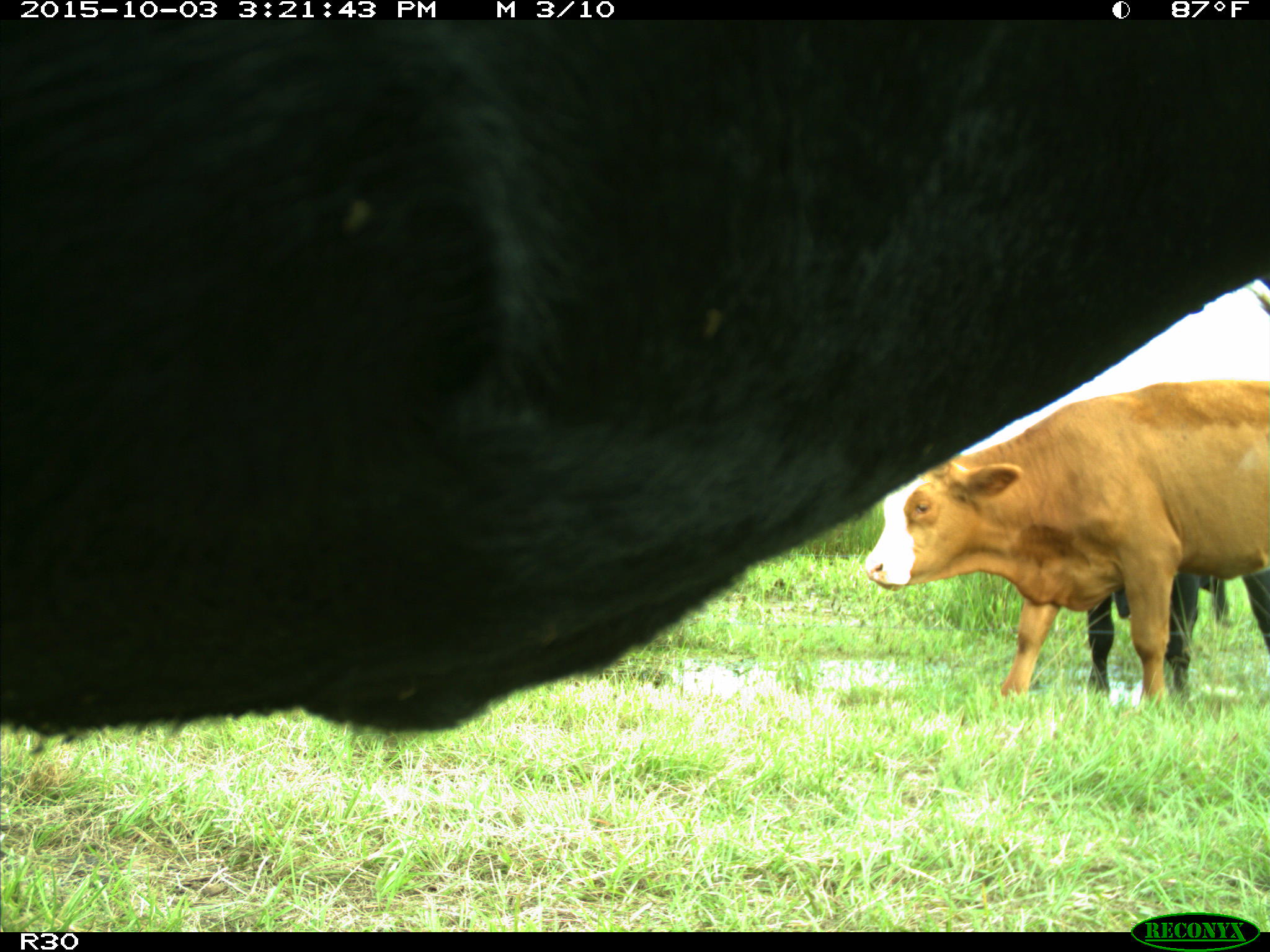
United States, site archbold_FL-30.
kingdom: Animalia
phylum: Chordata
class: Mammalia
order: Artiodactyla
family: Bovidae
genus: Bos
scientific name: Bos taurus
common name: domestic cow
Bos taurus (domestic cow).